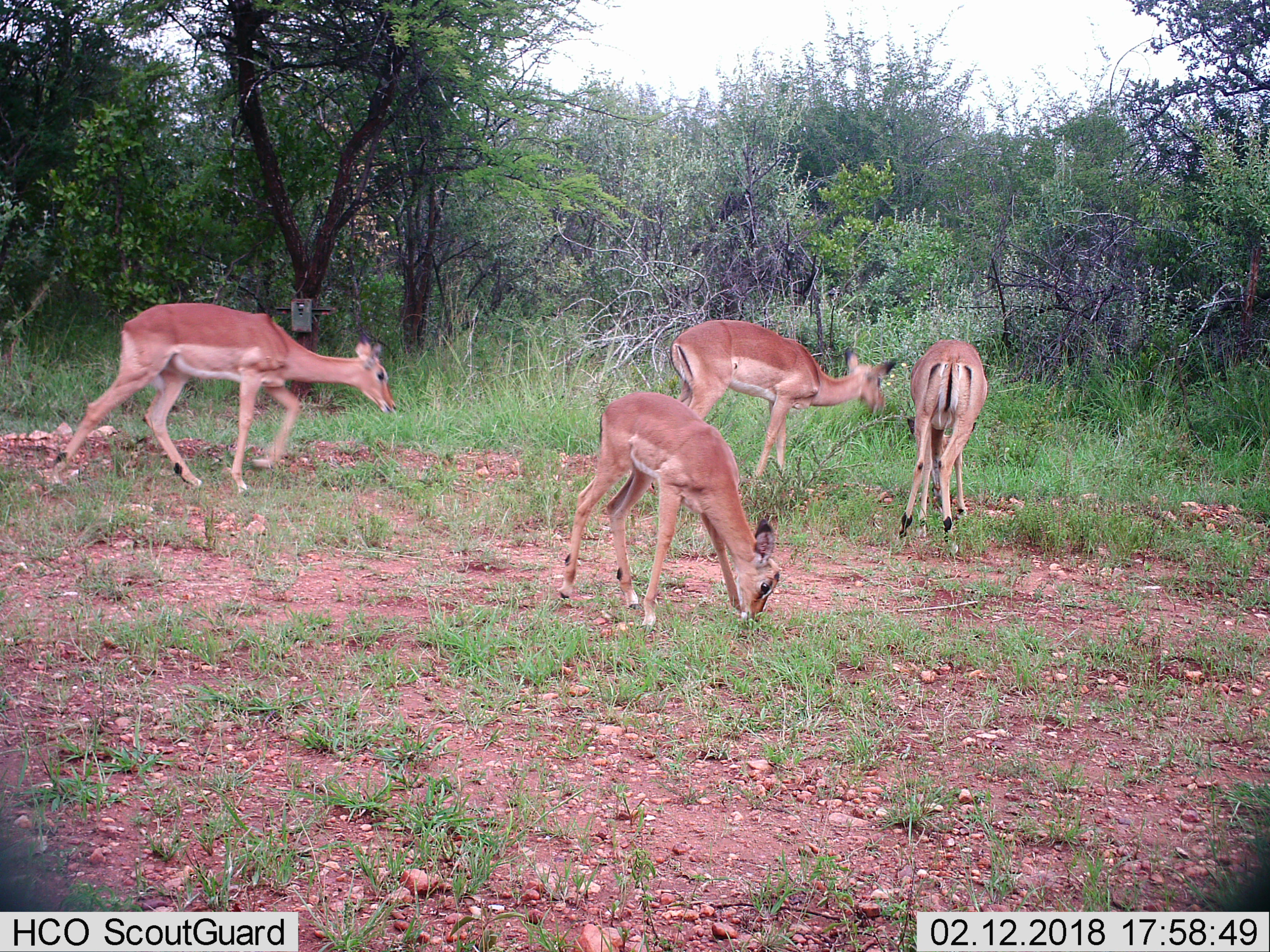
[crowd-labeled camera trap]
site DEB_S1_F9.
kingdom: Animalia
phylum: Chordata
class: Mammalia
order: Artiodactyla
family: Bovidae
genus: Aepyceros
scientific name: Aepyceros melampus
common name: impala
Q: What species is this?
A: Impala (Aepyceros melampus).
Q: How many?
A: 4.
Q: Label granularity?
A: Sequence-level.